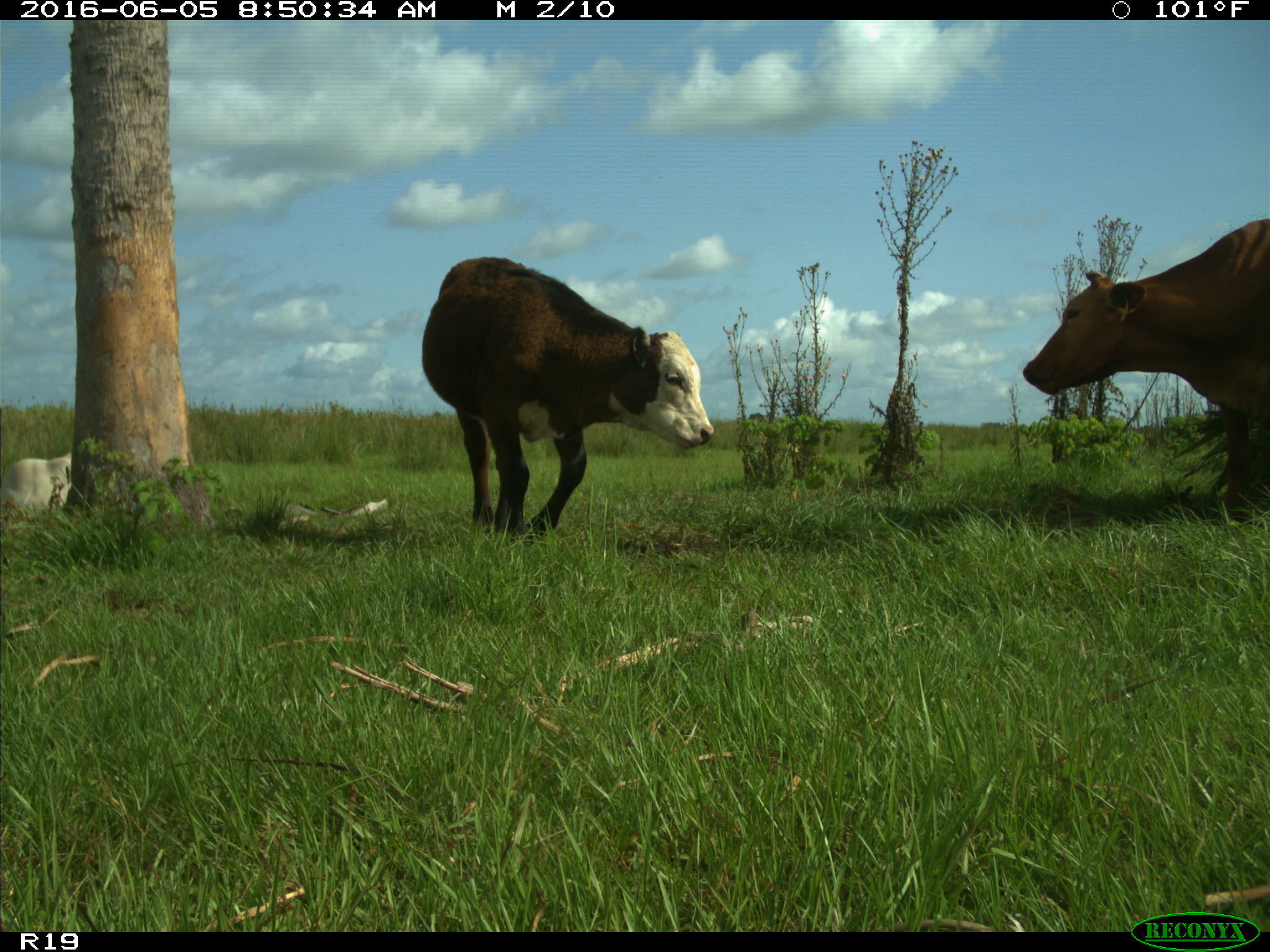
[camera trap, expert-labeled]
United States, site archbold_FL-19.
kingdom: Animalia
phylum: Chordata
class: Mammalia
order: Artiodactyla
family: Bovidae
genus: Bos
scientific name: Bos taurus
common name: domestic cow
Bos taurus (domestic cow).